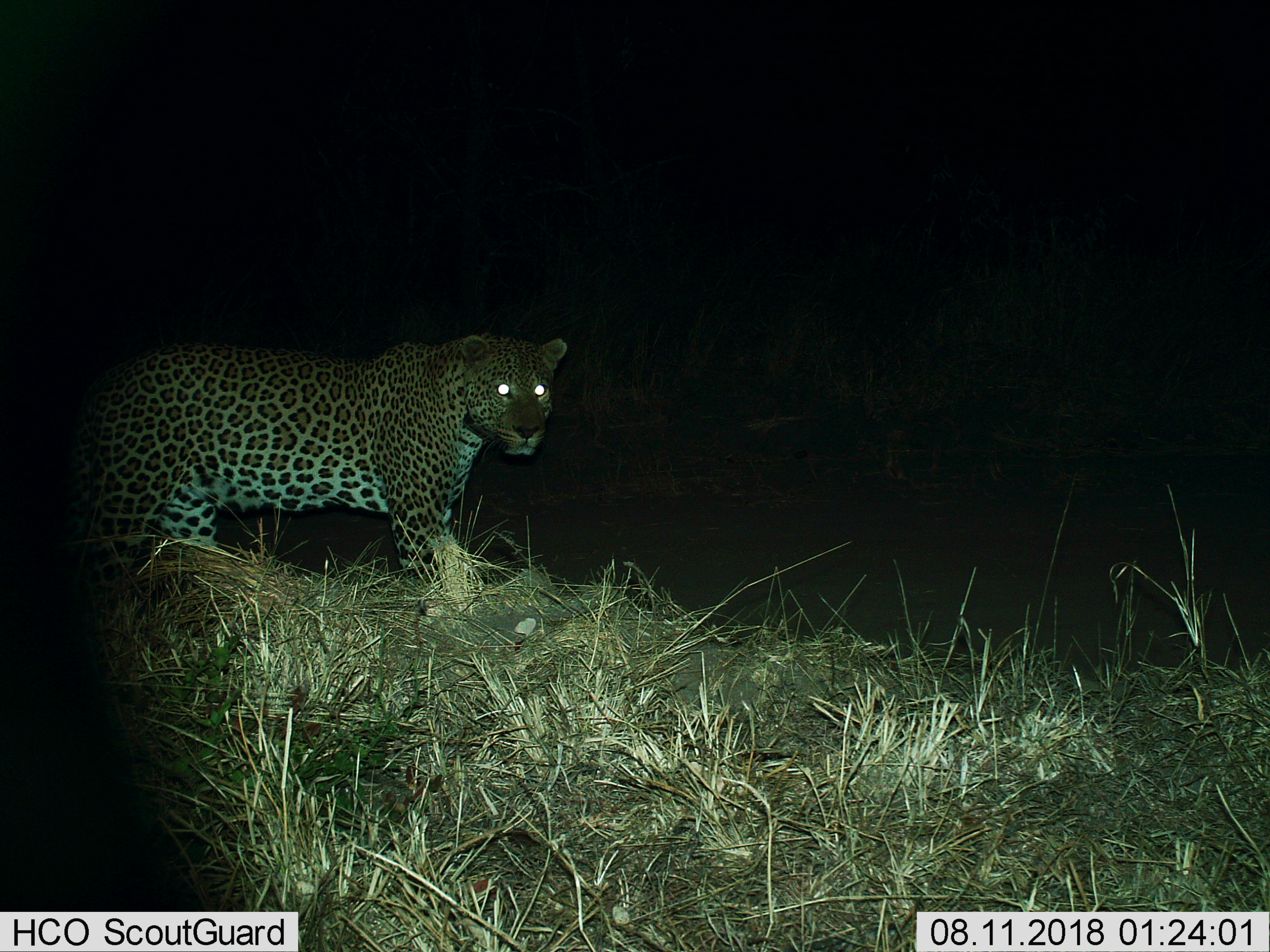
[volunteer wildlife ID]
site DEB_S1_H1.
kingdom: Animalia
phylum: Chordata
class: Mammalia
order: Carnivora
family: Felidae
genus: Panthera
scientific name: Panthera pardus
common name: leopard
Leopard (Panthera pardus), count 1. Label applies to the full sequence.